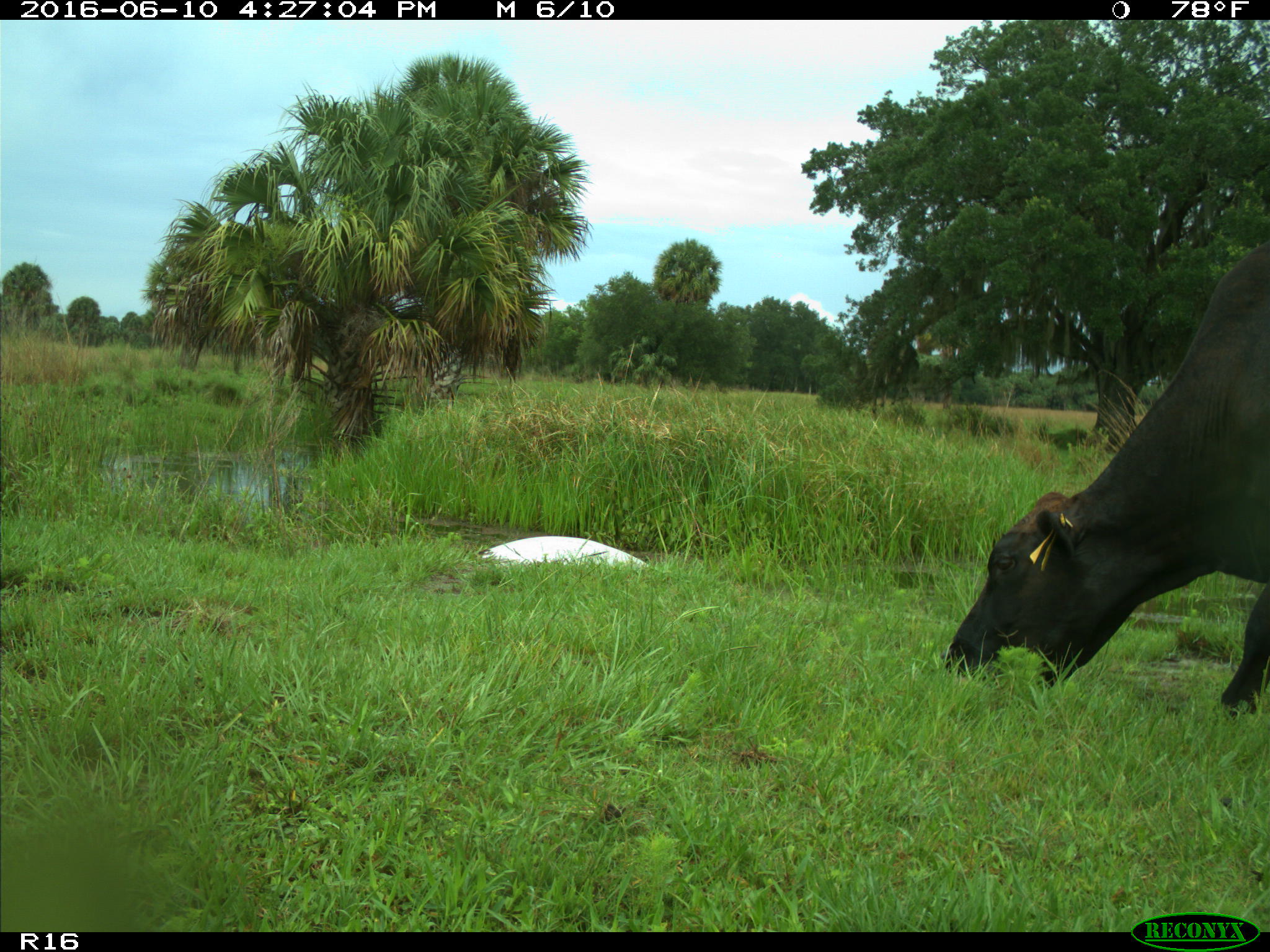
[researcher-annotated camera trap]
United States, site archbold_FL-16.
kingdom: Animalia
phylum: Chordata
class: Mammalia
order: Artiodactyla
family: Bovidae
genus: Bos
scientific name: Bos taurus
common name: domestic cow